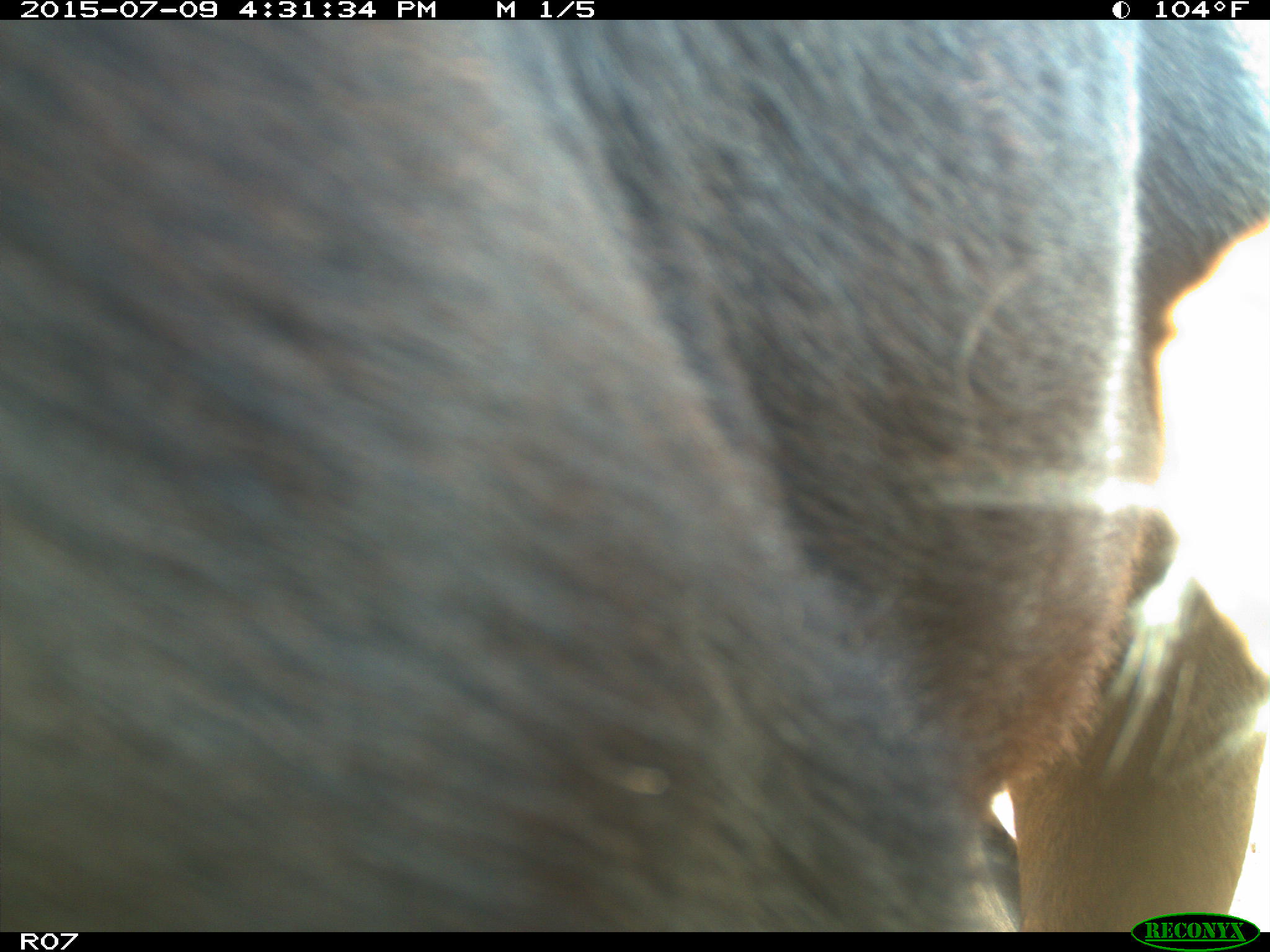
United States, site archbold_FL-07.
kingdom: Animalia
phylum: Chordata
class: Mammalia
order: Artiodactyla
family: Bovidae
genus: Bos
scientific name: Bos taurus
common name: domestic cow